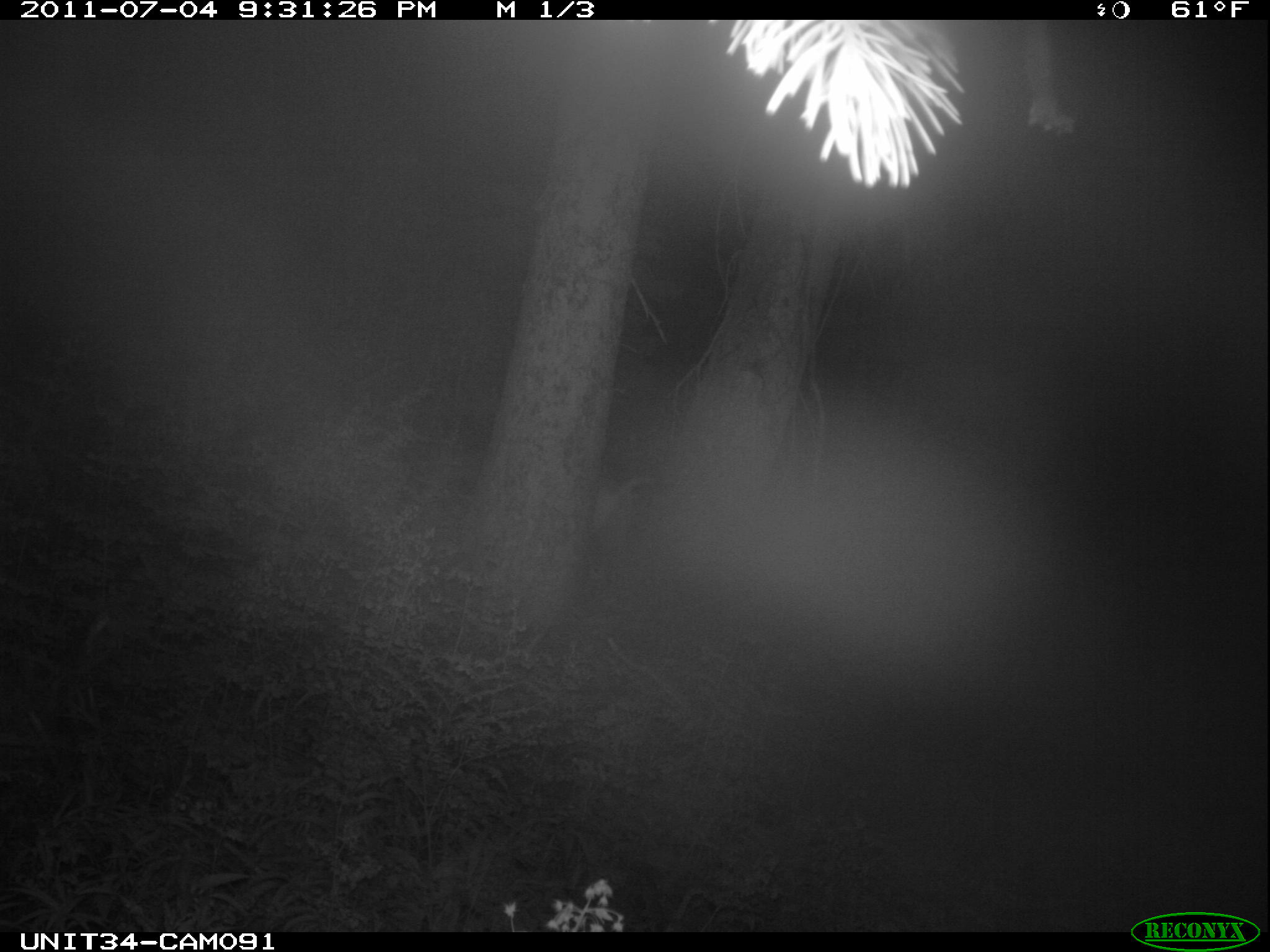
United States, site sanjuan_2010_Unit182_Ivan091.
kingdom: Animalia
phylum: Chordata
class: Mammalia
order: Artiodactyla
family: Cervidae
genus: Odocoileus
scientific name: Odocoileus hemionus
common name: mule deer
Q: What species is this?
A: Odocoileus hemionus (mule deer).